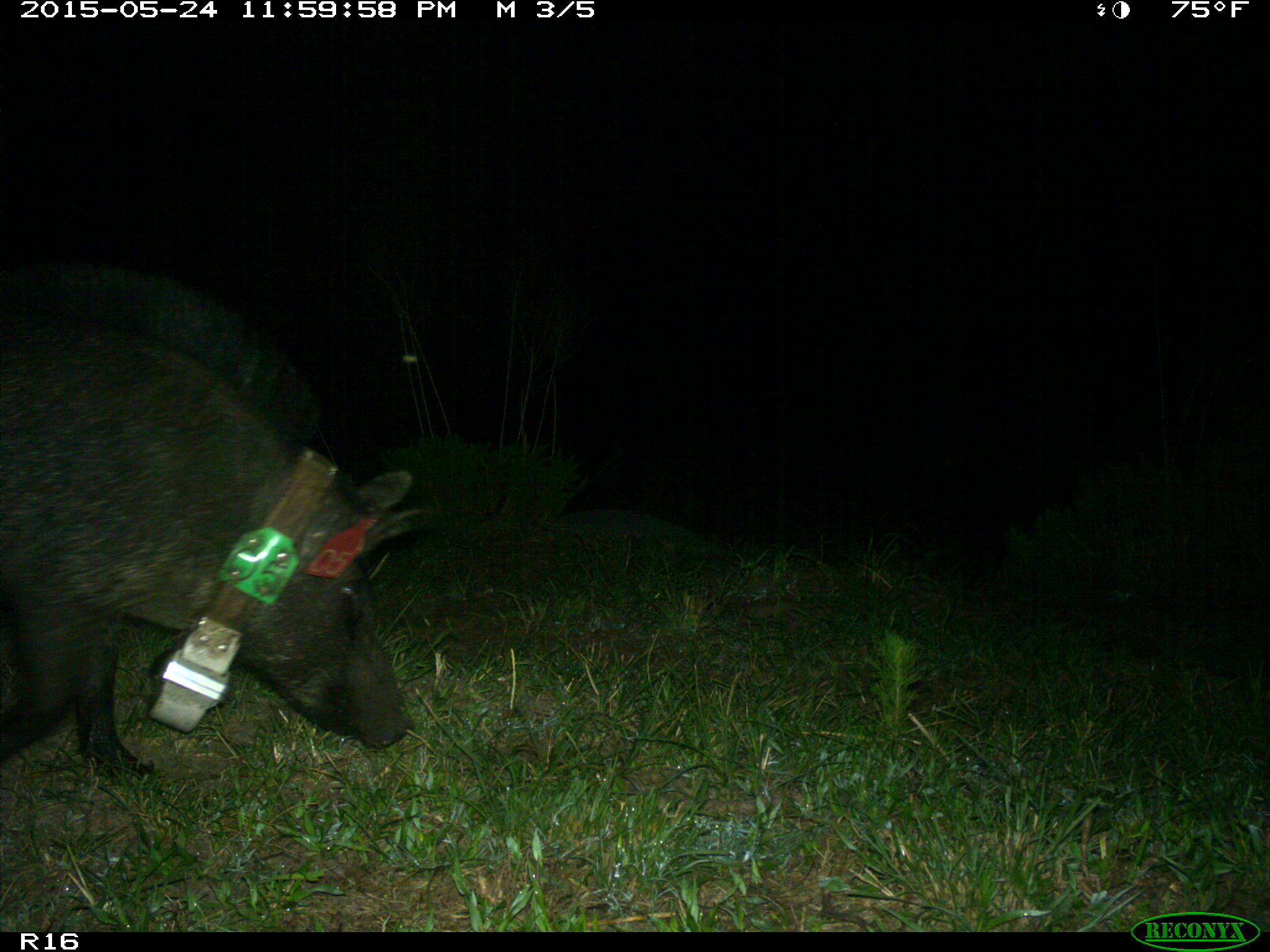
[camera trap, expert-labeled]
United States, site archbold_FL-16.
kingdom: Animalia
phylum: Chordata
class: Mammalia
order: Artiodactyla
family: Suidae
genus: Sus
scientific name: Sus scrofa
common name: wild boar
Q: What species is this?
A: Sus scrofa (wild boar).